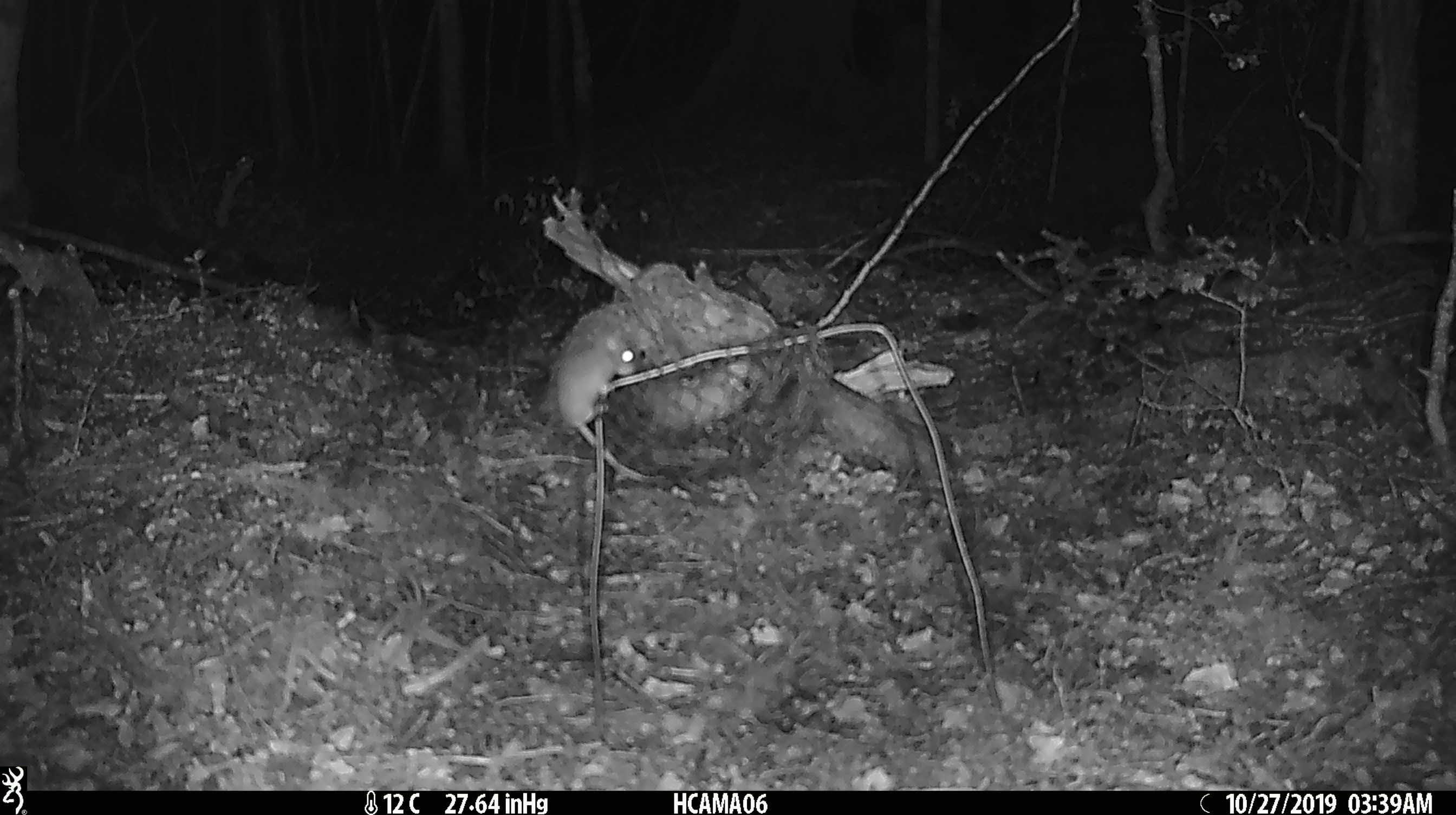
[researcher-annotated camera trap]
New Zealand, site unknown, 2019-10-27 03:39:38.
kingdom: Animalia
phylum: Chordata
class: Mammalia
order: Rodentia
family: Muridae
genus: Mus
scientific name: Mus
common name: mouse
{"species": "mouse (Mus)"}